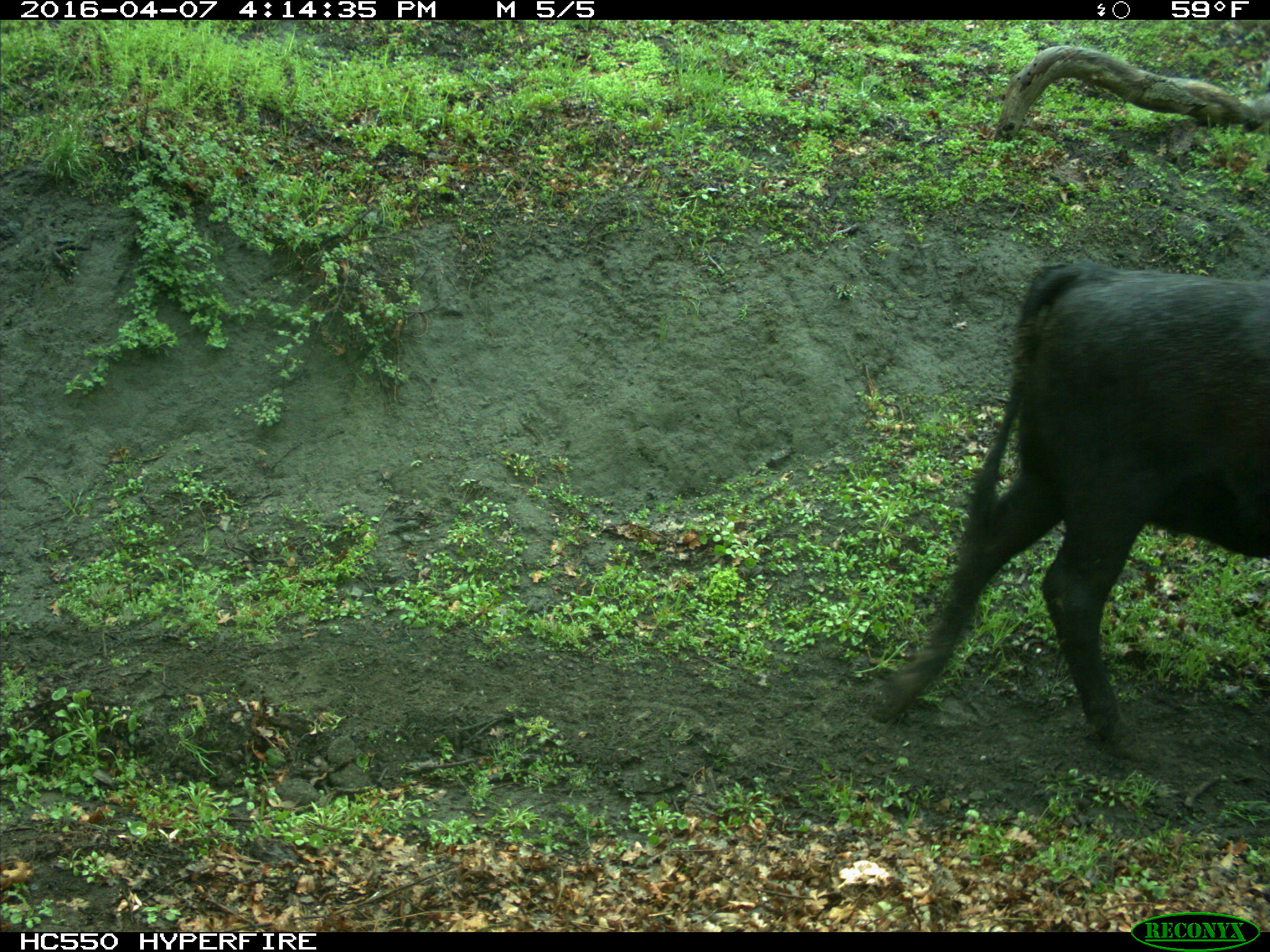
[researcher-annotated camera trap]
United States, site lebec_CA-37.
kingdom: Animalia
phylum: Chordata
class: Mammalia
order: Artiodactyla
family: Bovidae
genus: Bos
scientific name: Bos taurus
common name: domestic cow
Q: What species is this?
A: Bos taurus (domestic cow).